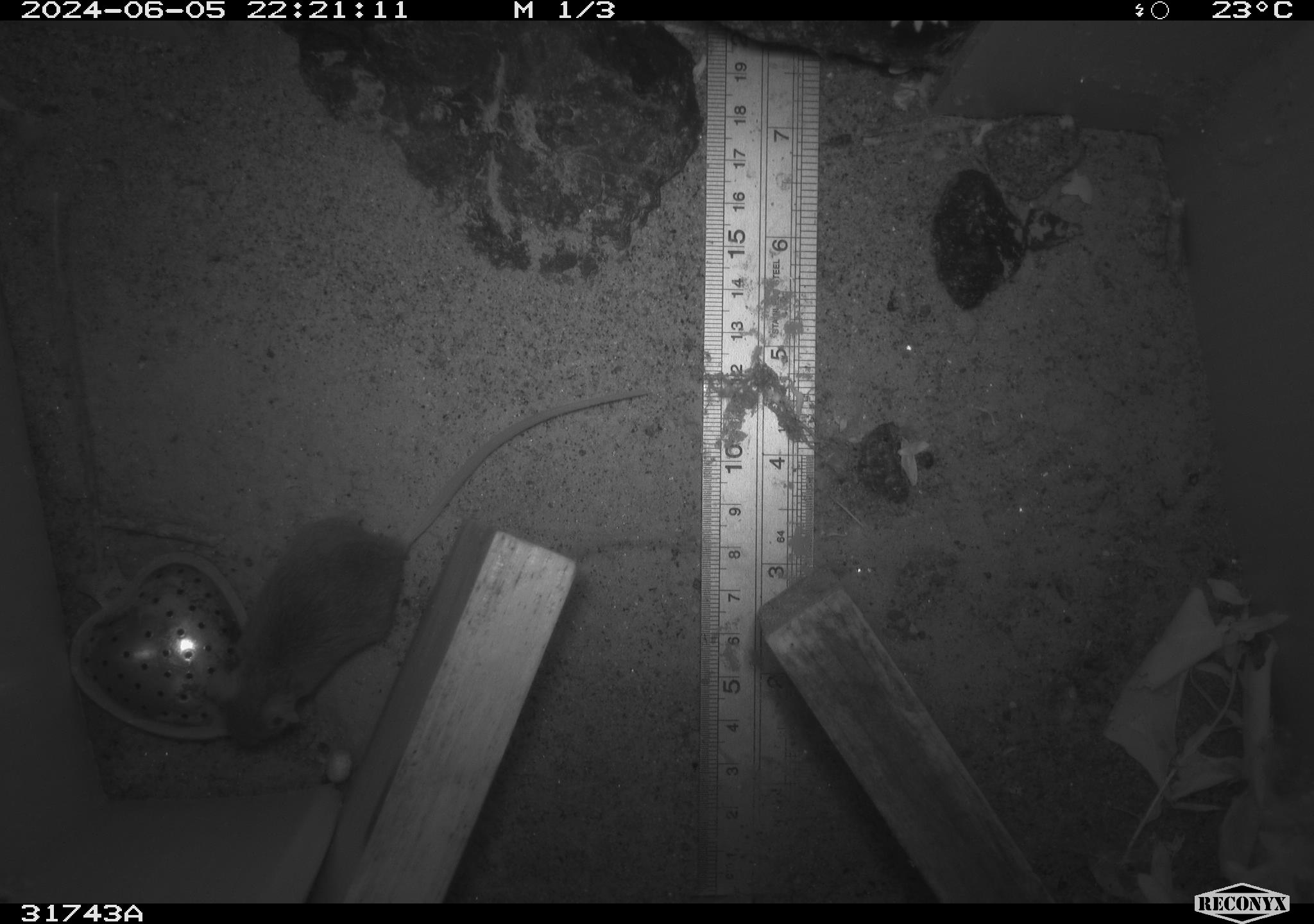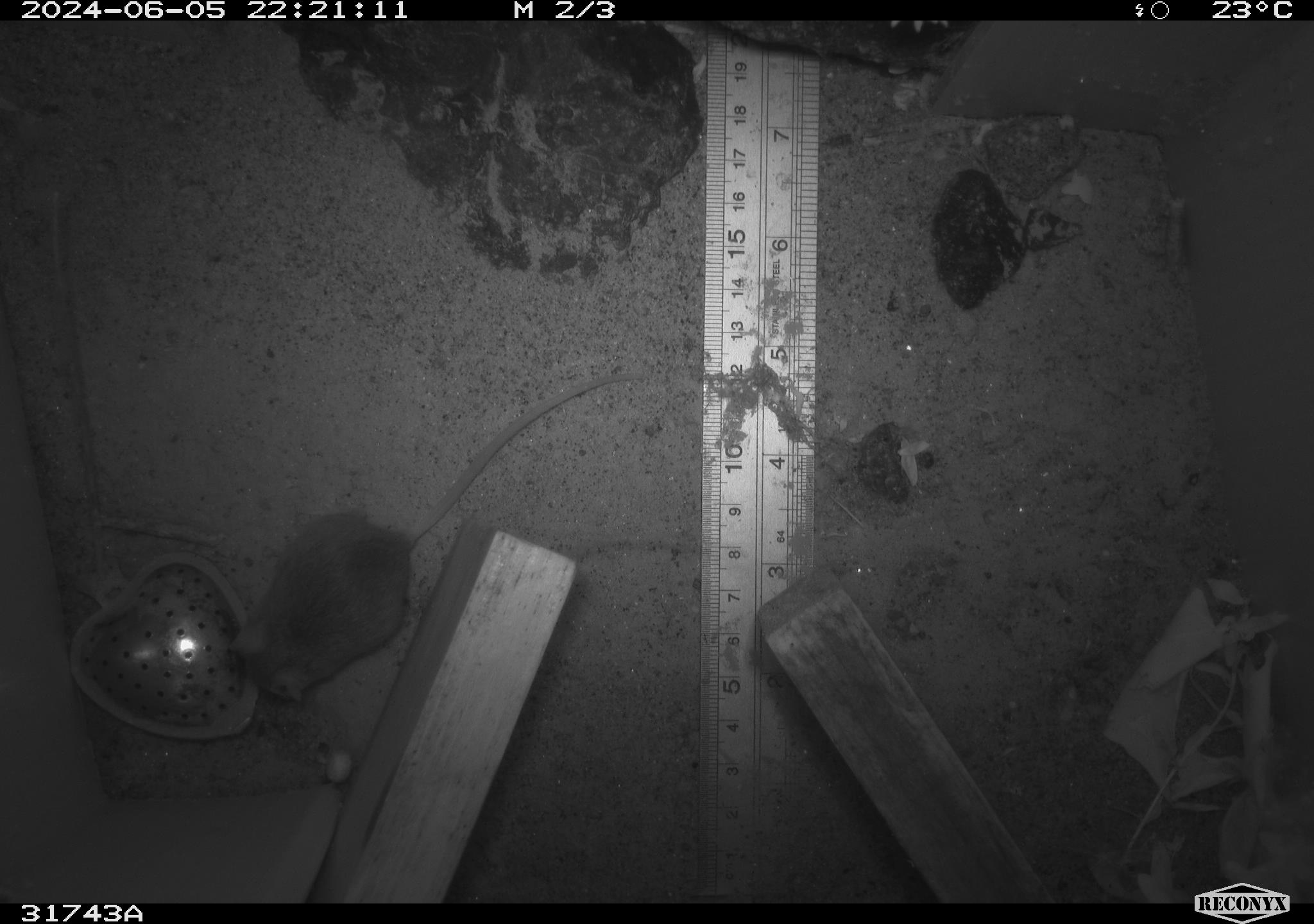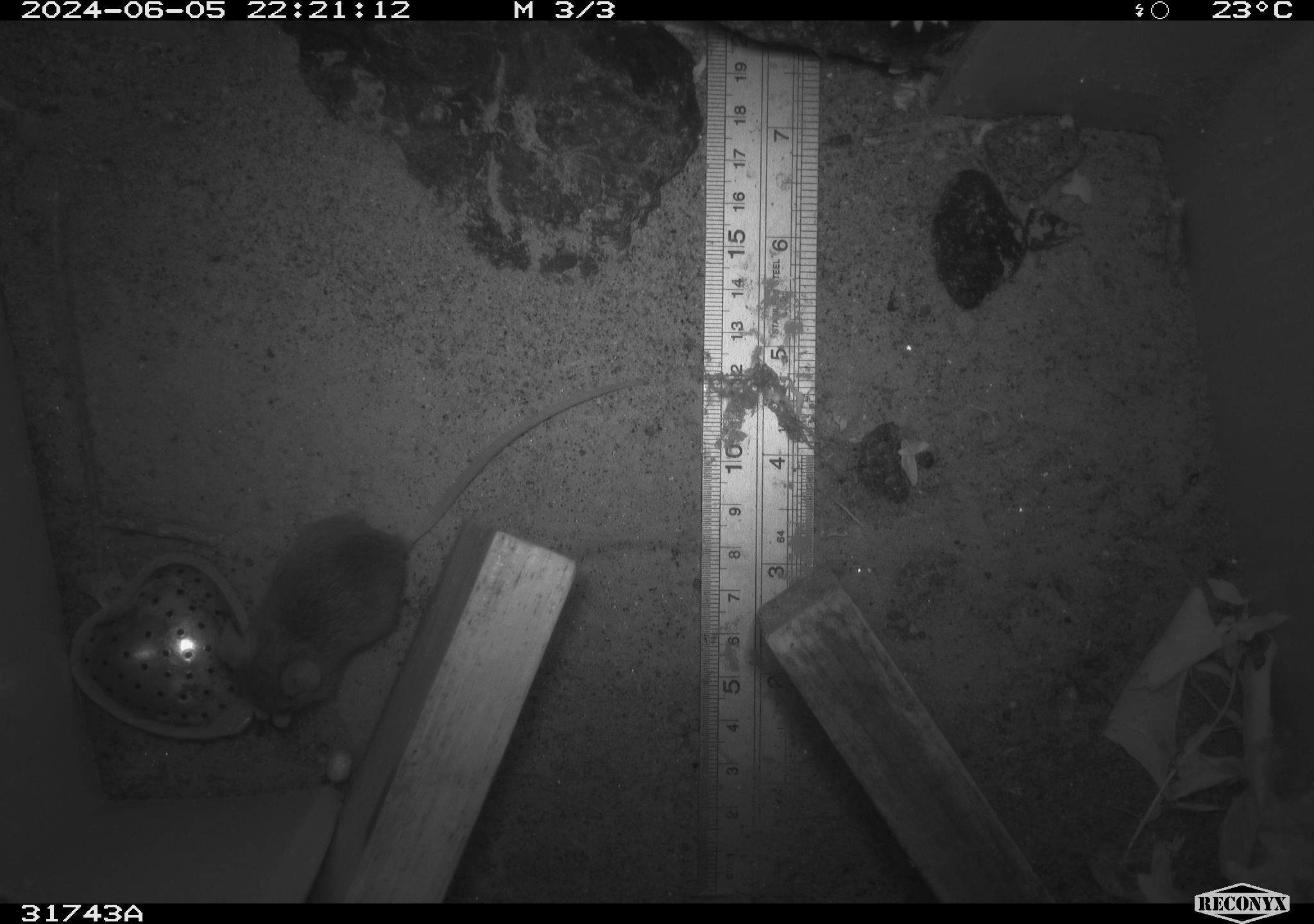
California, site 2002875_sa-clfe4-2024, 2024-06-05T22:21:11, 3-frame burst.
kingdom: Animalia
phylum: Chordata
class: Mammalia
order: Rodentia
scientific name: Rodentia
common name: mouse species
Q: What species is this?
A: Mouse species (Rodentia).